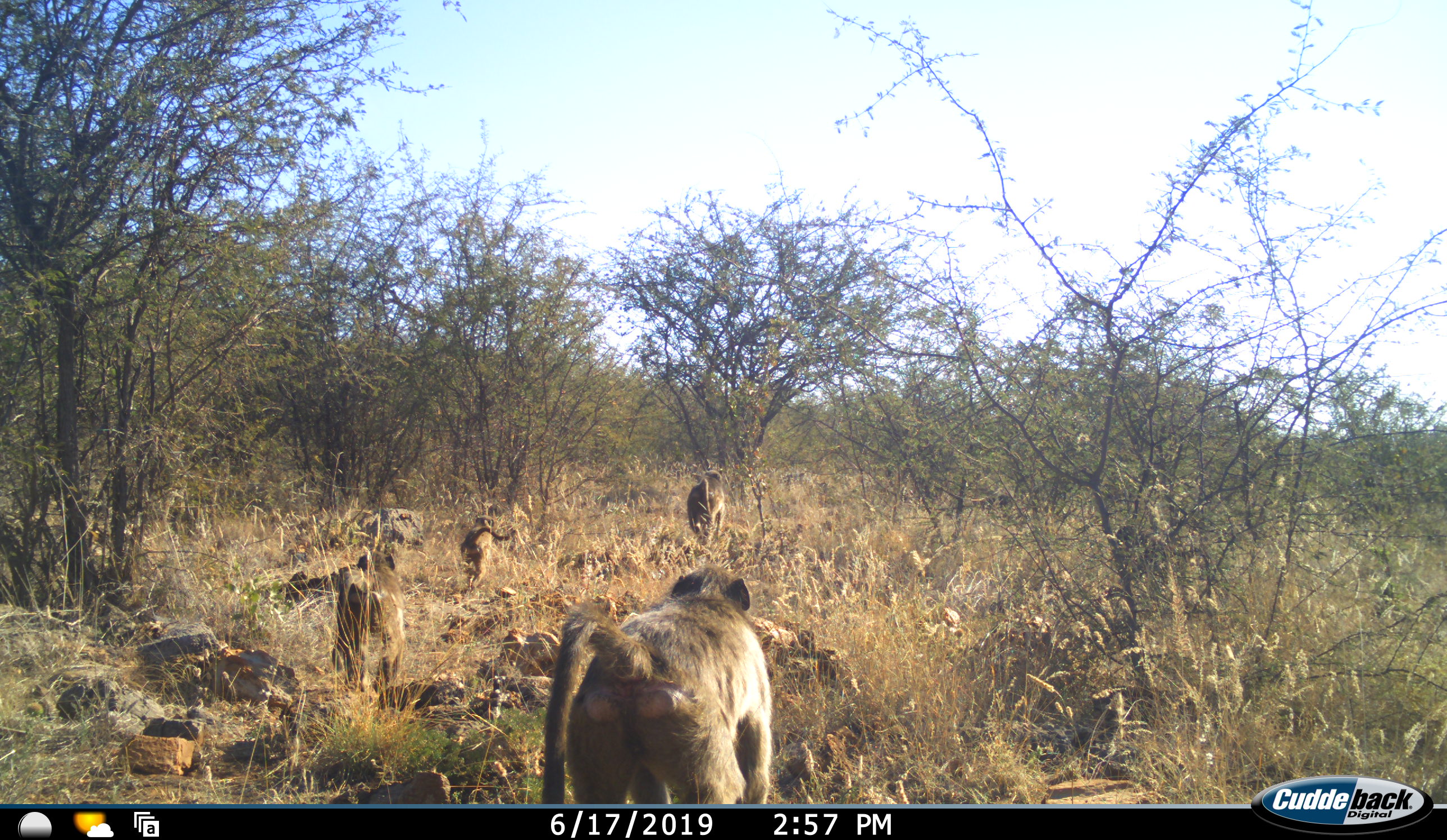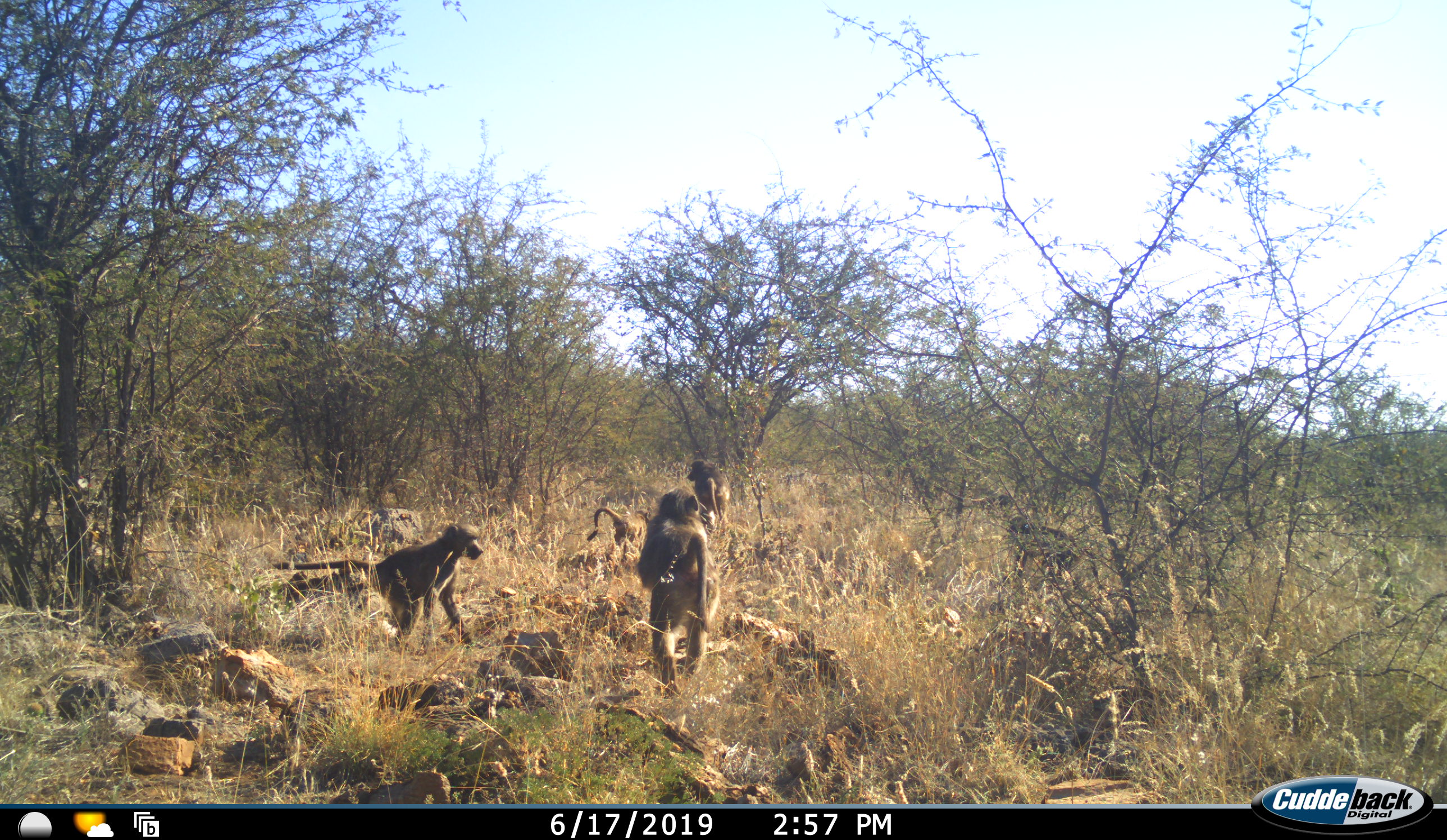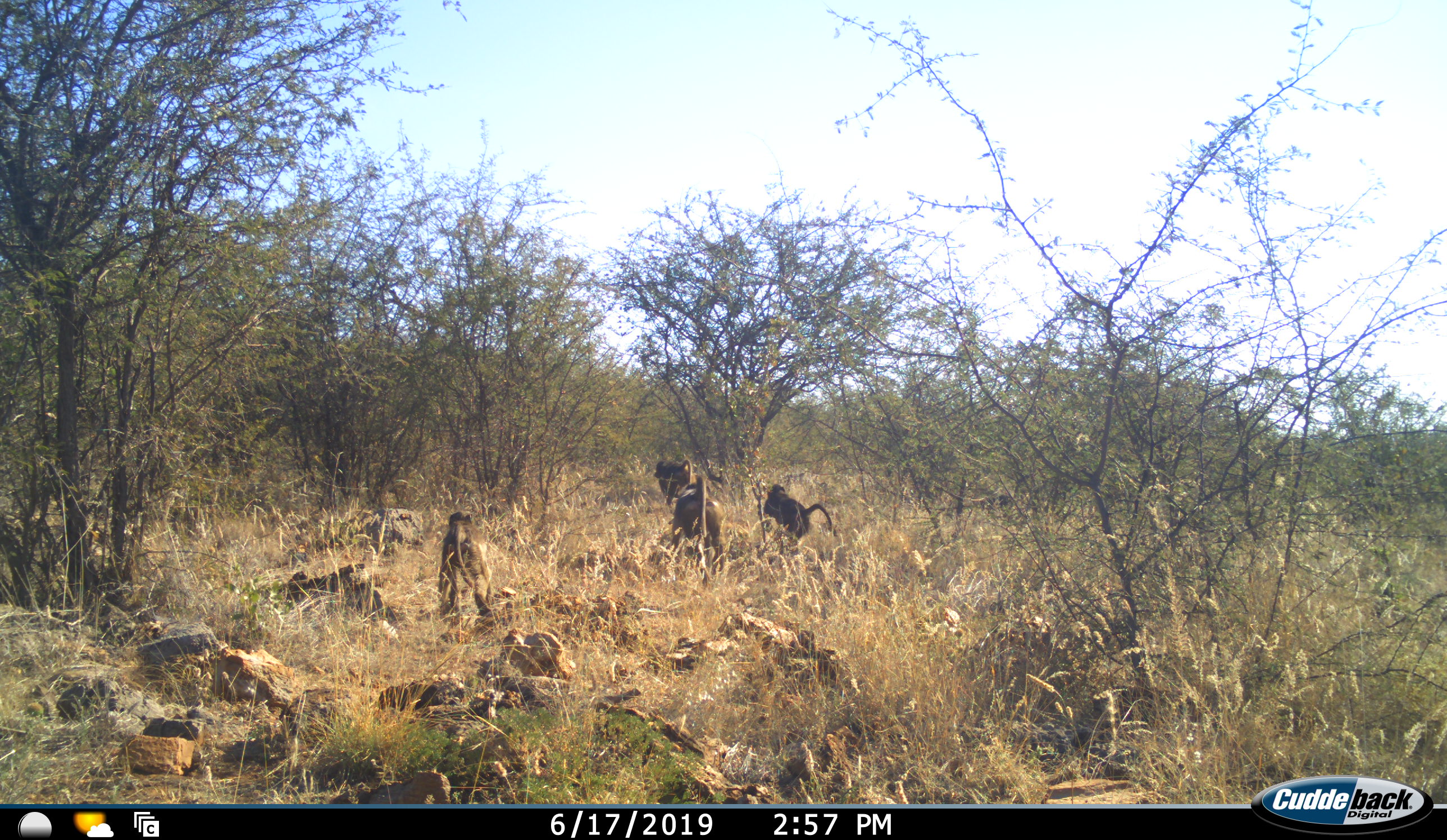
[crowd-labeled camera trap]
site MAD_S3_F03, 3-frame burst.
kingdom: Animalia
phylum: Chordata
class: Mammalia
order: Primates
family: Cercopithecidae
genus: Papio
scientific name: Papio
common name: baboon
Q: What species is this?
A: Baboon (Papio).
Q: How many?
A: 5.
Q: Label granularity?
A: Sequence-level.